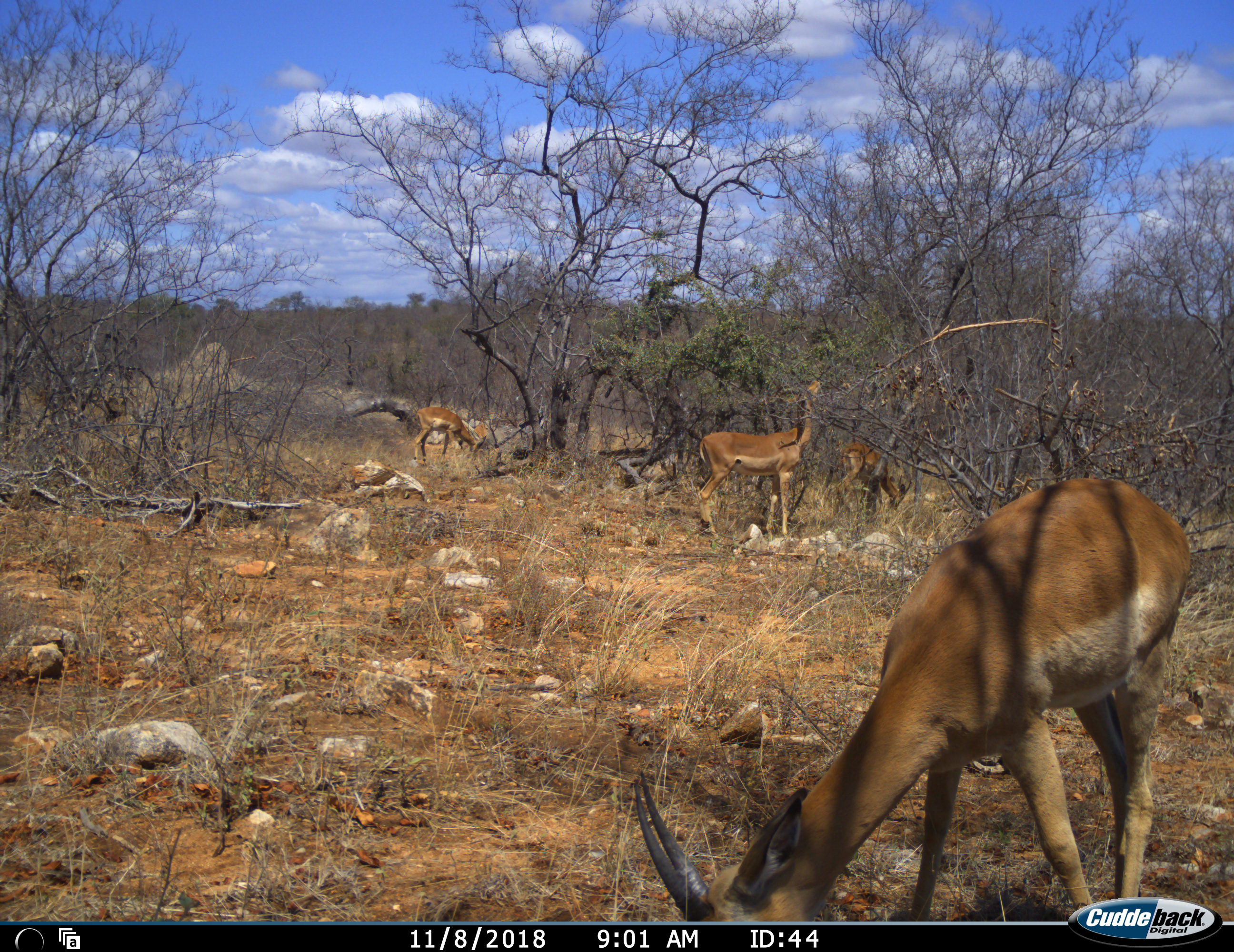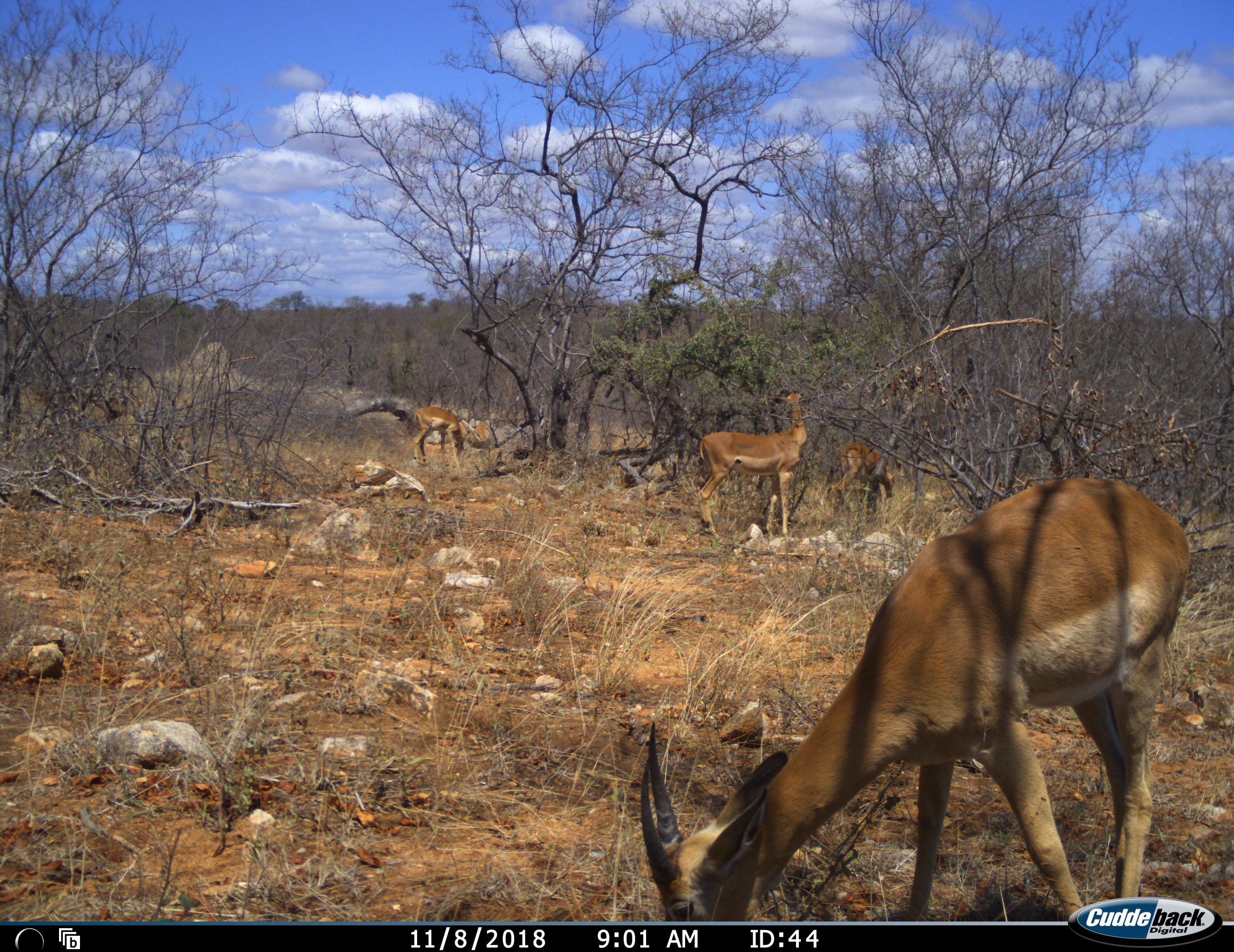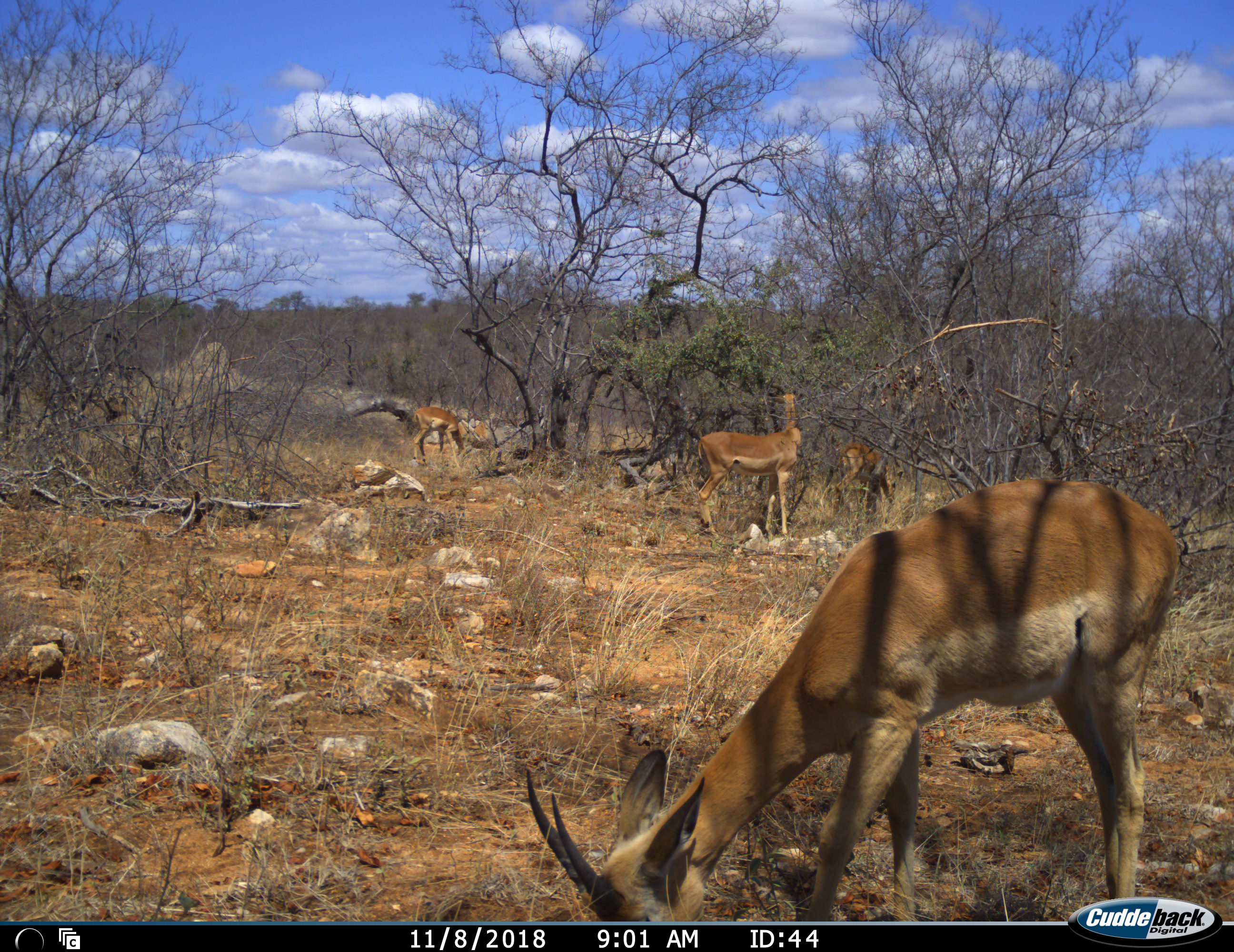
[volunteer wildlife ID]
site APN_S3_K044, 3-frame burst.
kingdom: Animalia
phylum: Chordata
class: Mammalia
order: Artiodactyla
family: Bovidae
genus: Aepyceros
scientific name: Aepyceros melampus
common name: impala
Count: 4.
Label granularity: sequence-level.